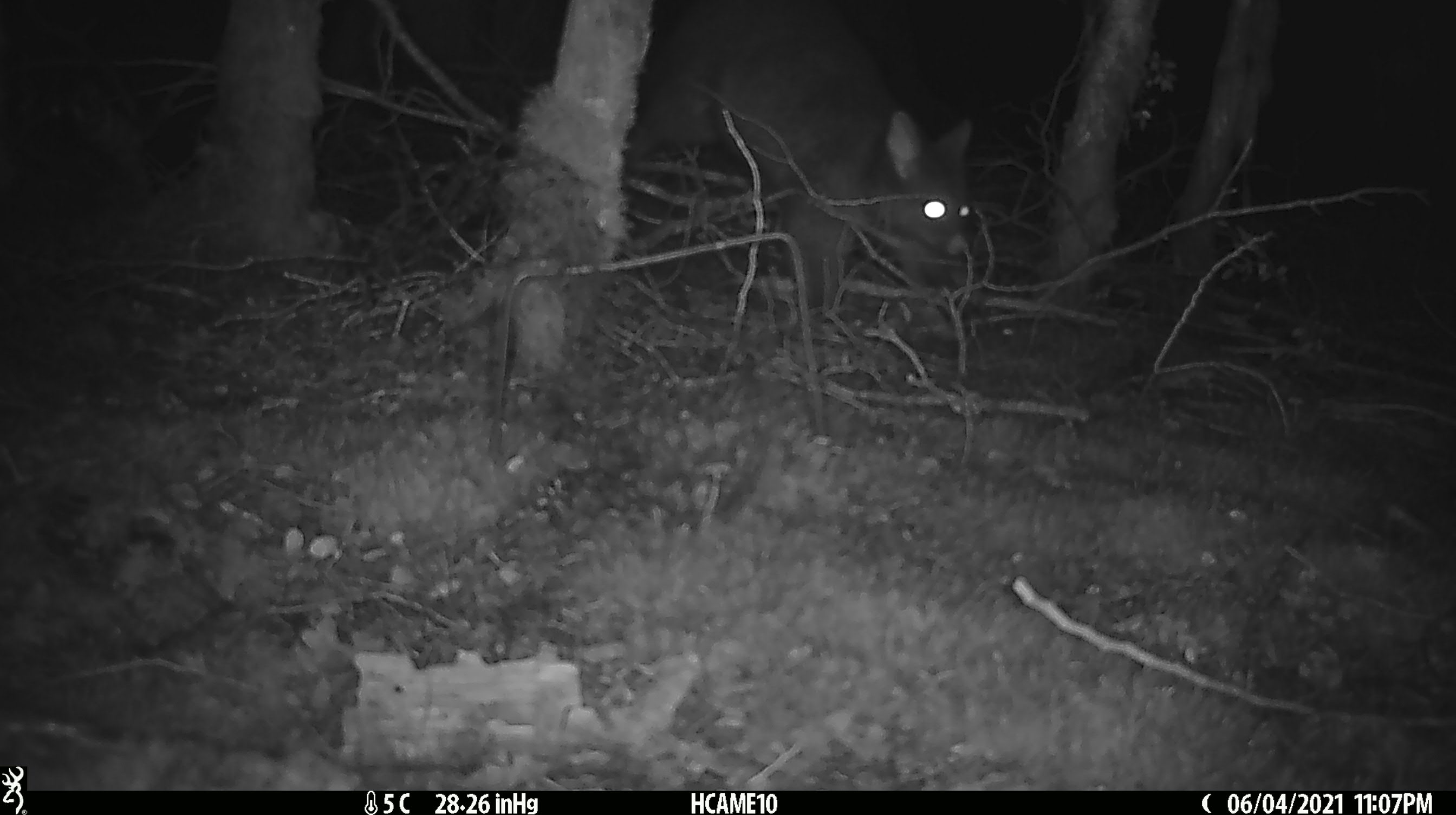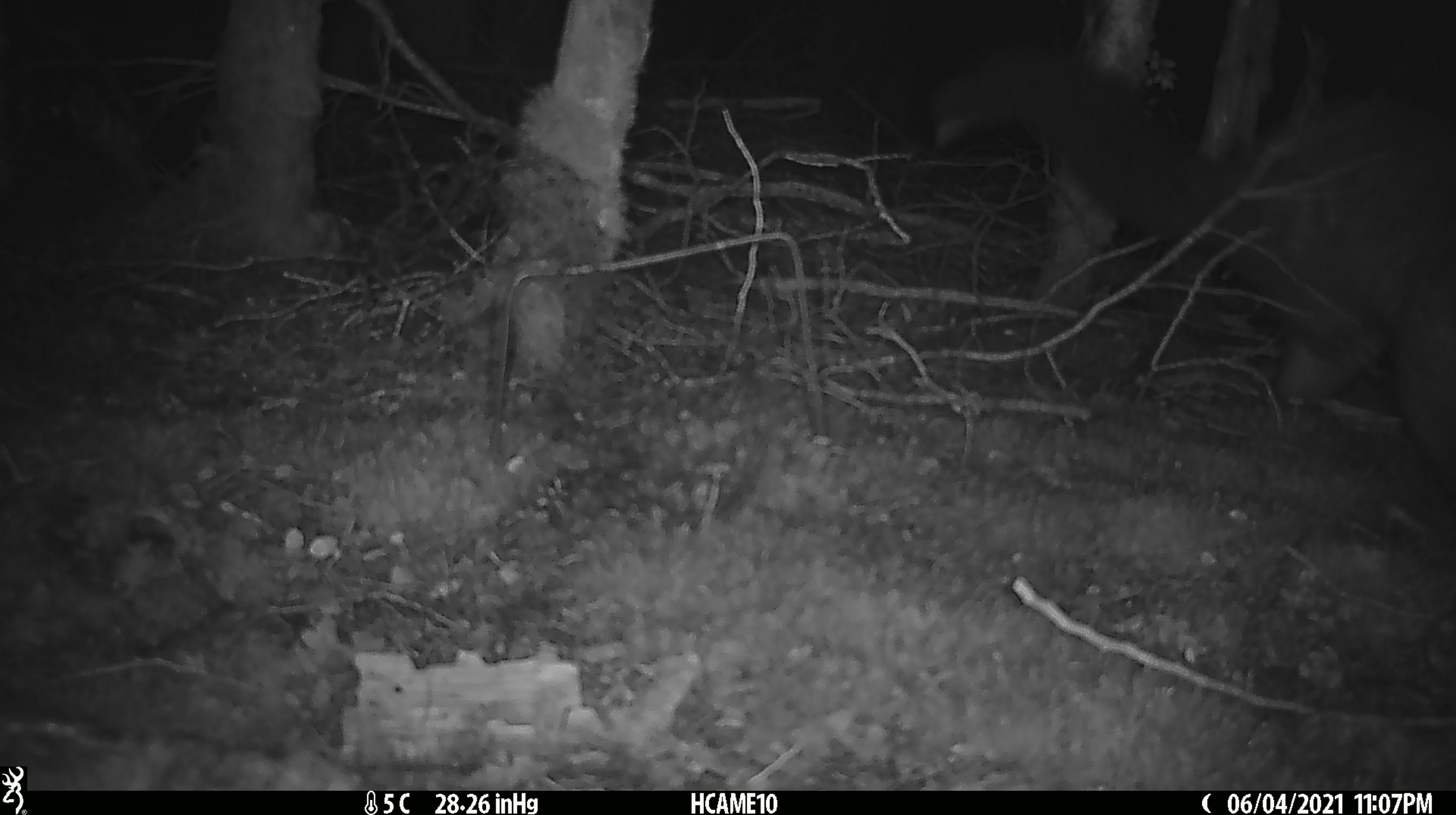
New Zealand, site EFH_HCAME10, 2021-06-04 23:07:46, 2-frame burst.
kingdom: Animalia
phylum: Chordata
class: Mammalia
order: Diprotodontia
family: Phalangeridae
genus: Trichosurus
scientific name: Trichosurus vulpecula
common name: common brushtail possum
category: possum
Possum (common brushtail possum) (Trichosurus vulpecula).